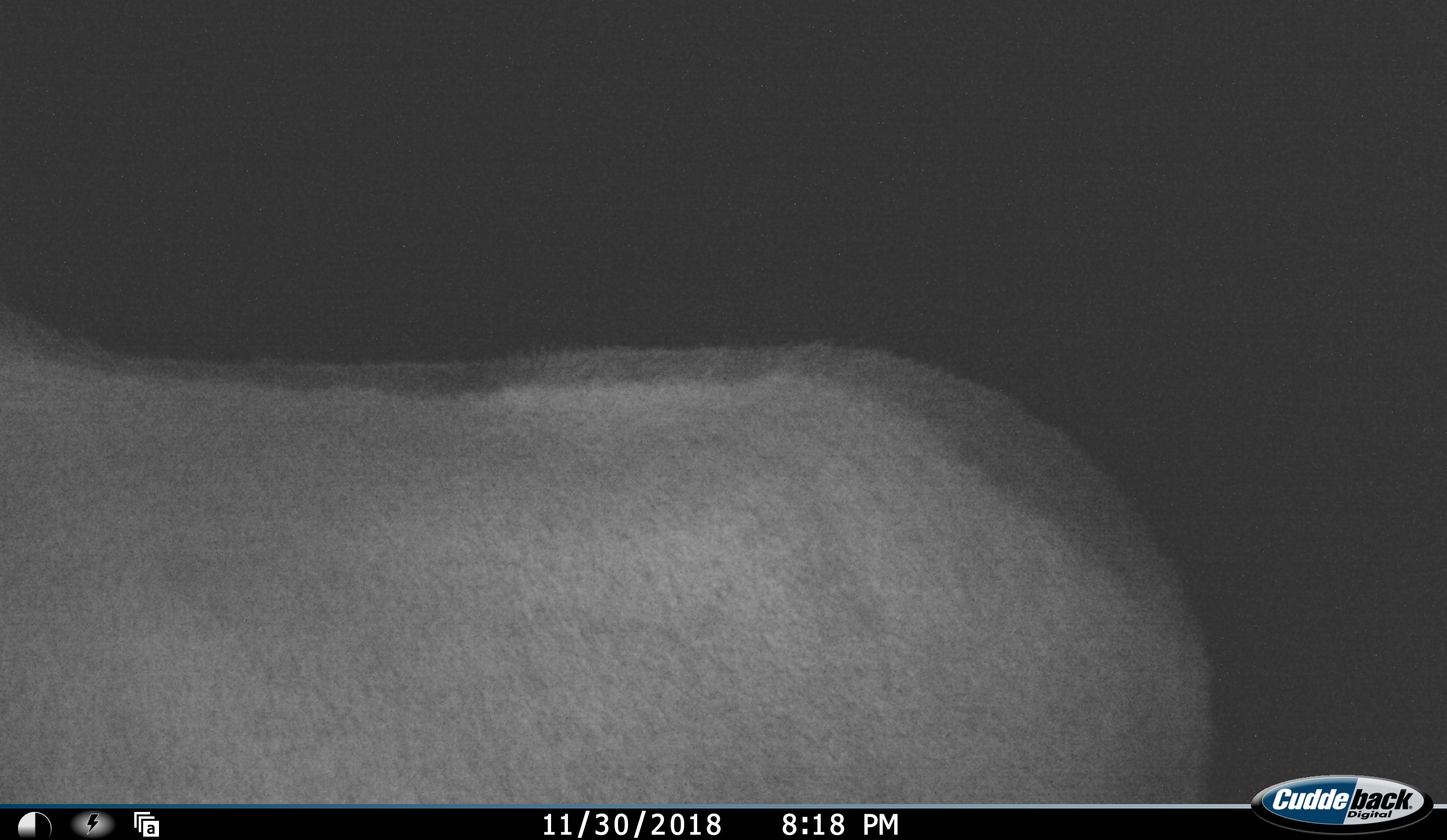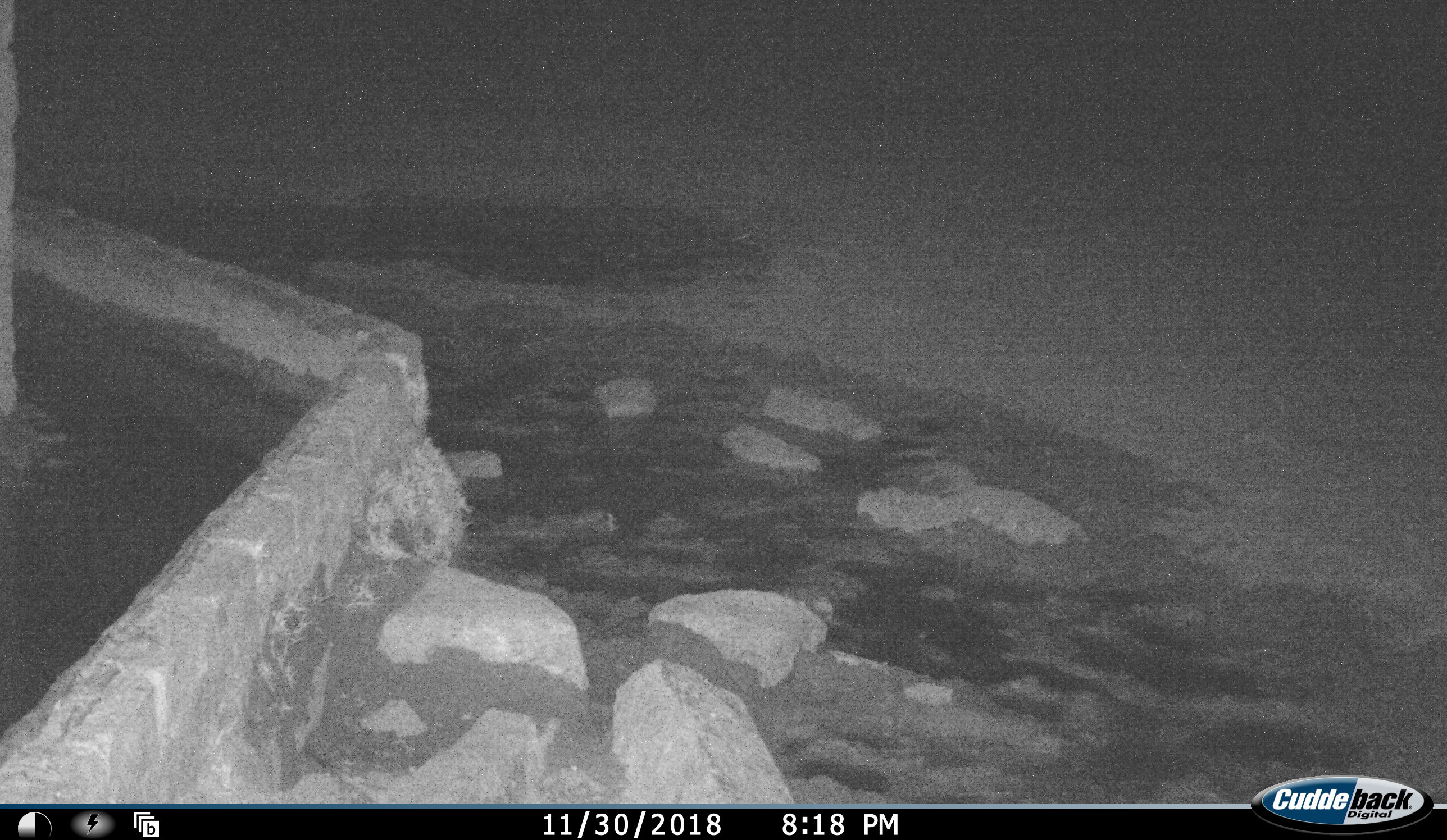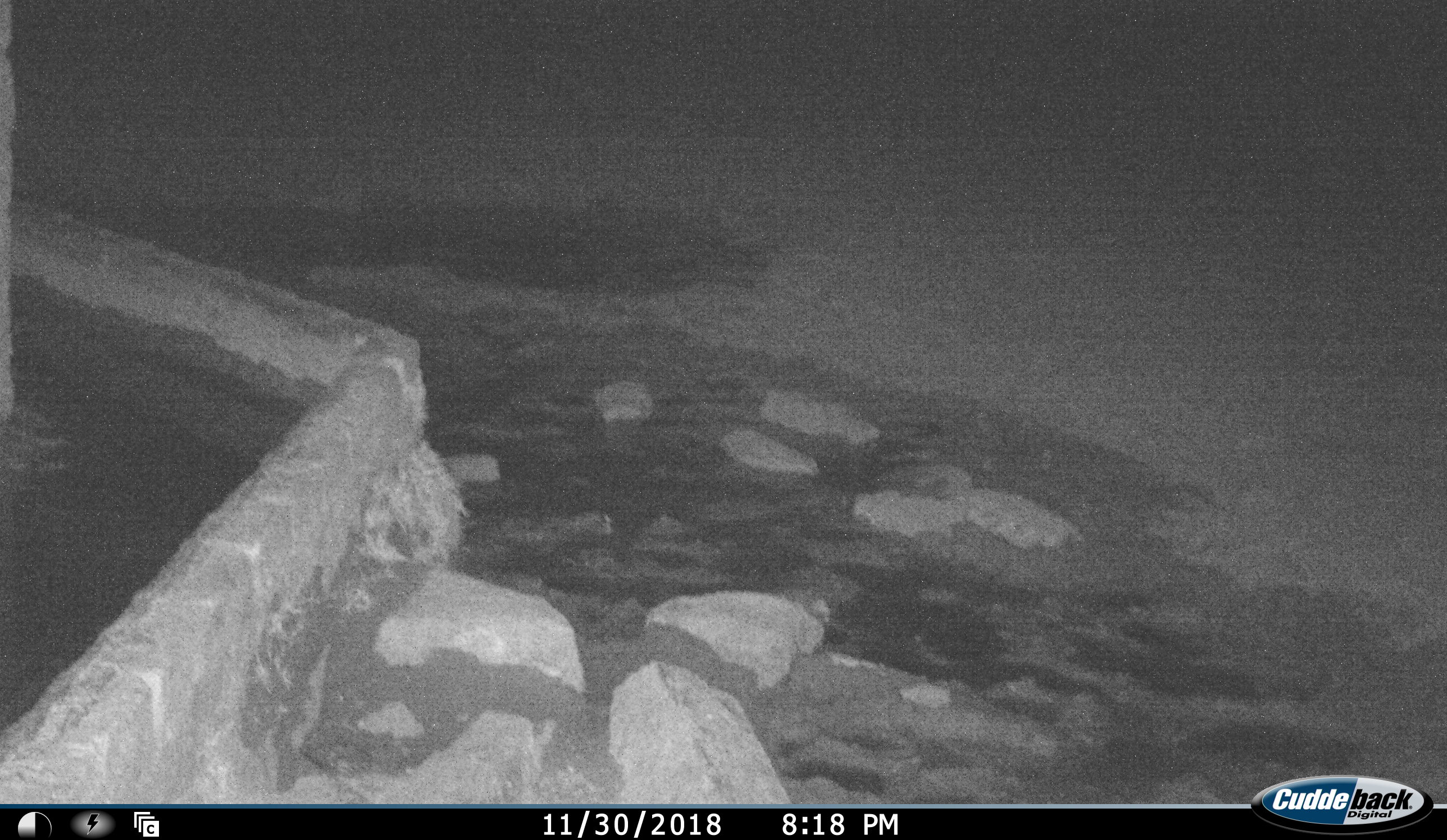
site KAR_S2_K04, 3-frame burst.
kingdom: Animalia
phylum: Chordata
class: Mammalia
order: Artiodactyla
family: Bovidae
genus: Tragelaphus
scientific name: Tragelaphus oryx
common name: eland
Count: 1.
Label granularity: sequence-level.